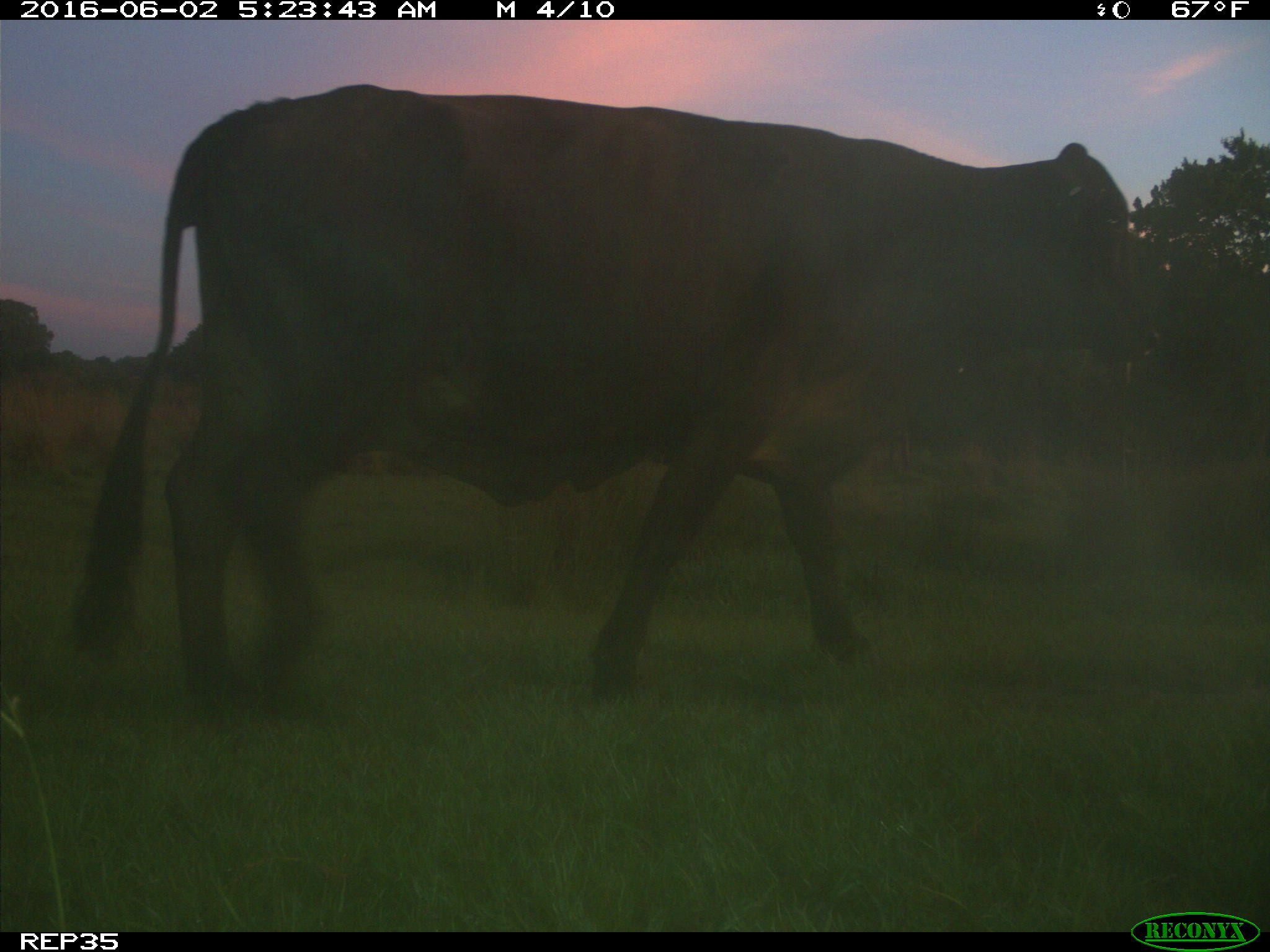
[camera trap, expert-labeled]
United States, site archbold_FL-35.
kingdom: Animalia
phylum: Chordata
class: Mammalia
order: Artiodactyla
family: Bovidae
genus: Bos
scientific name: Bos taurus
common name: domestic cow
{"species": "Bos taurus (domestic cow)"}